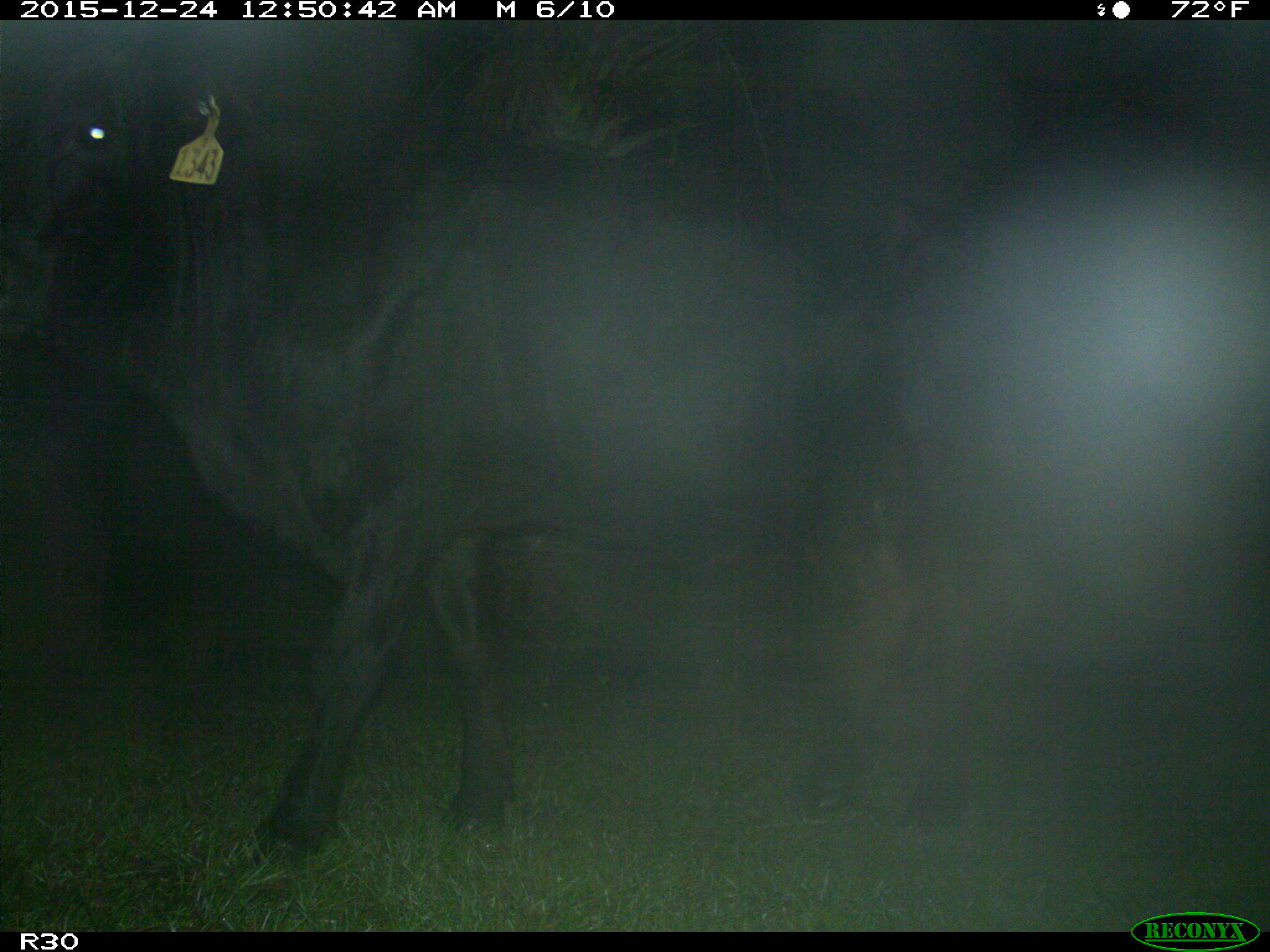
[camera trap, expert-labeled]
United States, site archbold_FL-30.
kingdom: Animalia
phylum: Chordata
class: Mammalia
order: Artiodactyla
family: Bovidae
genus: Bos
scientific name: Bos taurus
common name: domestic cow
Bos taurus (domestic cow).